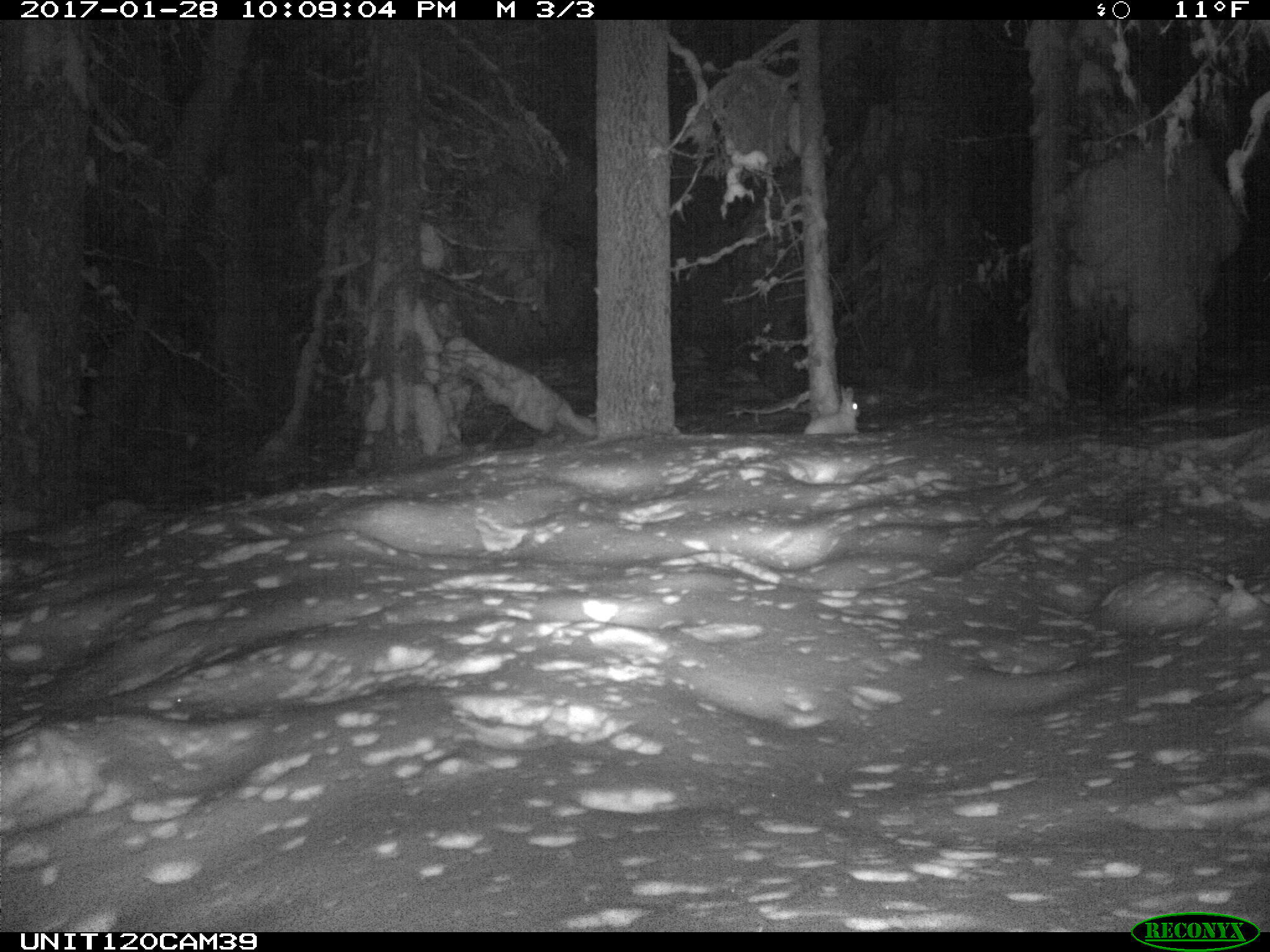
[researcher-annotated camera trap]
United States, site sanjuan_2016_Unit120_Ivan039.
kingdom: Animalia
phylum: Chordata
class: Mammalia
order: Lagomorpha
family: Leporidae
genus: Lepus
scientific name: Lepus americanus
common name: snowshoe hare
Lepus americanus (snowshoe hare).